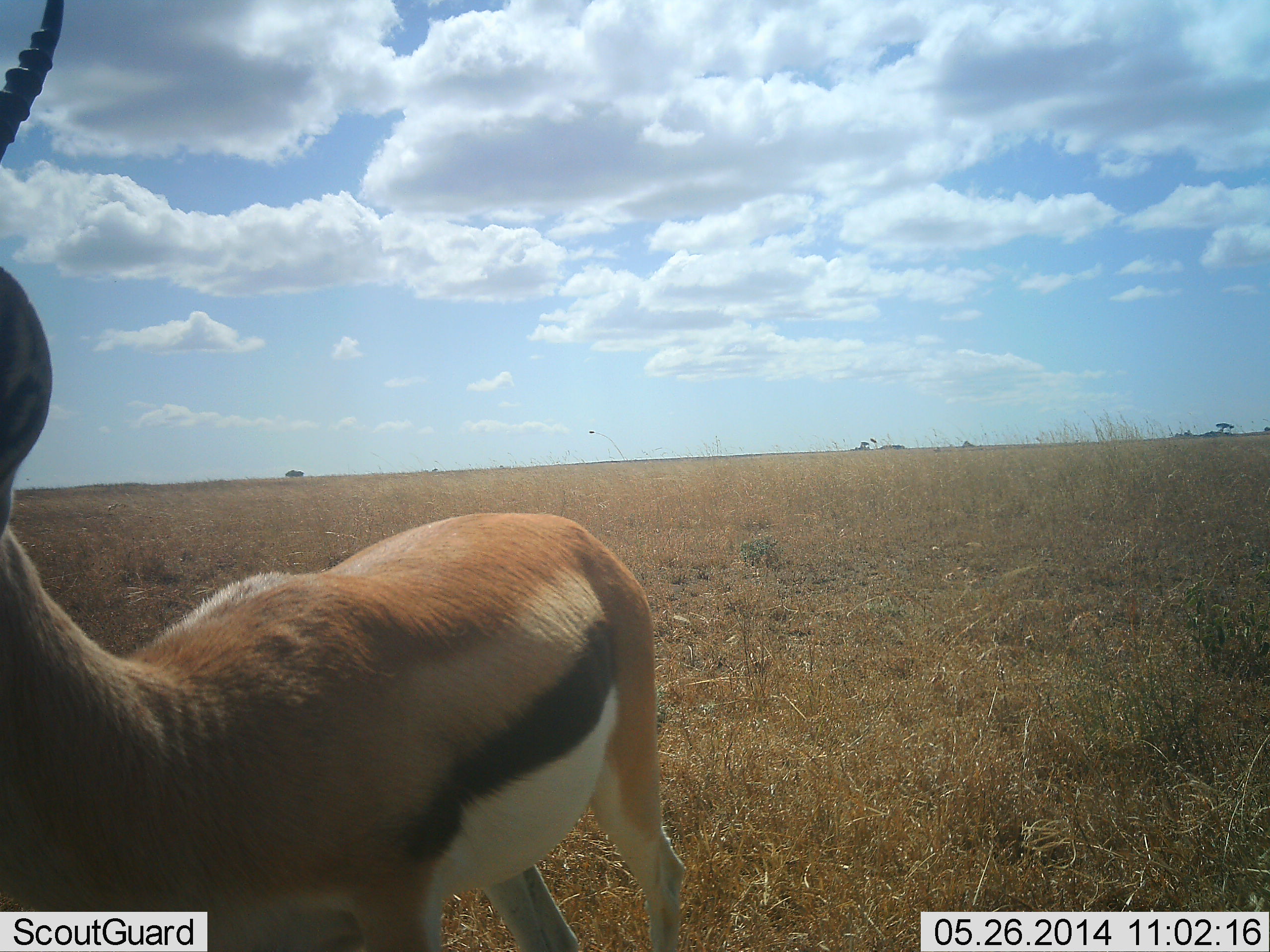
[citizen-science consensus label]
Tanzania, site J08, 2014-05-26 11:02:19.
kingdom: Animalia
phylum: Chordata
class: Mammalia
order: Artiodactyla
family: Bovidae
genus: Eudorcas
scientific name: Eudorcas thomsonii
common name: thomson's gazelle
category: gazellethomsons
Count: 1.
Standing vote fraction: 100%.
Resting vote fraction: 0%.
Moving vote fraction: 0%.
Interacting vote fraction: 0%.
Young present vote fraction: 0%.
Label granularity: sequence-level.